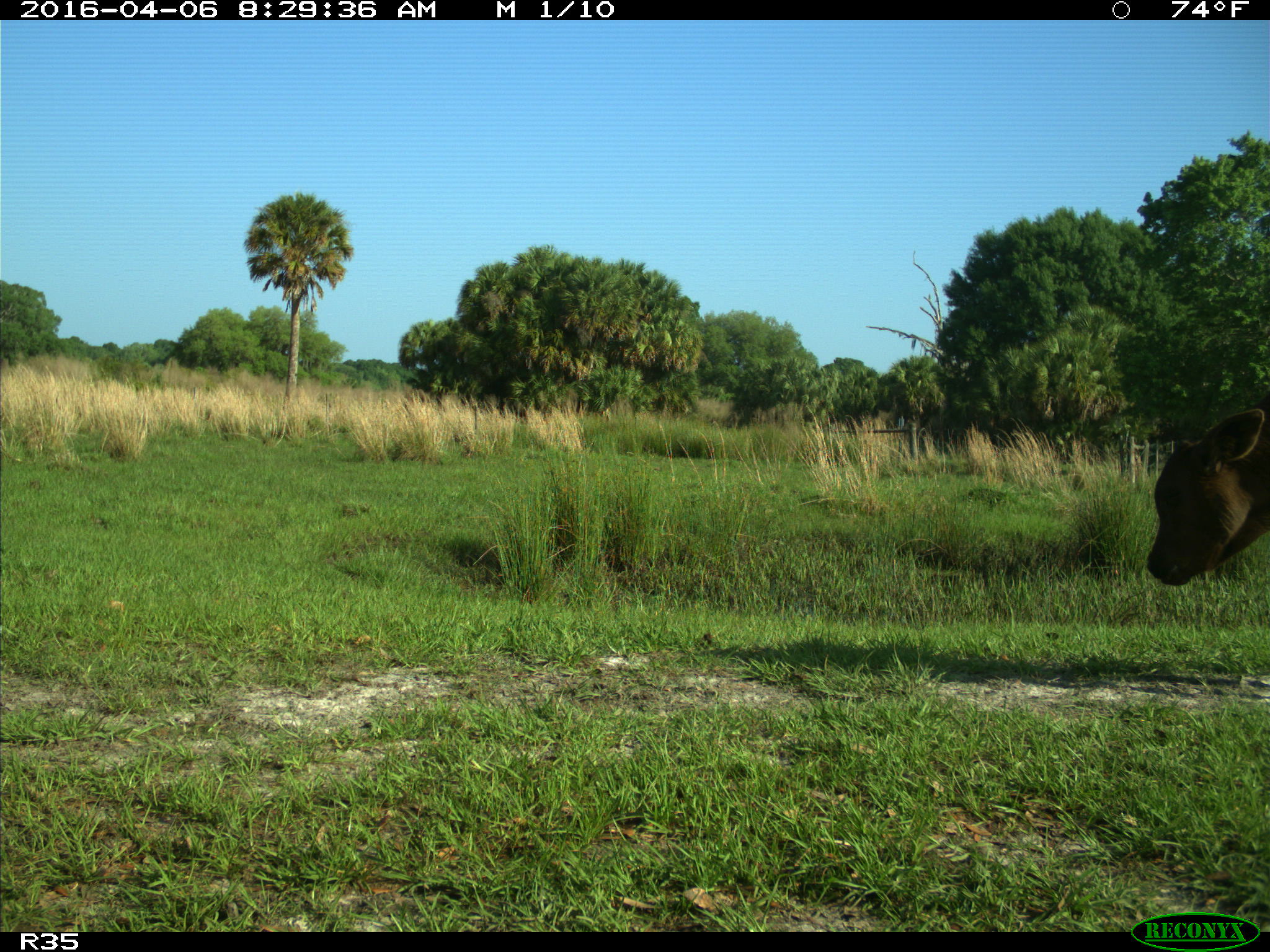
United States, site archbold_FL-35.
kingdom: Animalia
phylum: Chordata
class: Mammalia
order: Artiodactyla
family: Bovidae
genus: Bos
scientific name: Bos taurus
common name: domestic cow